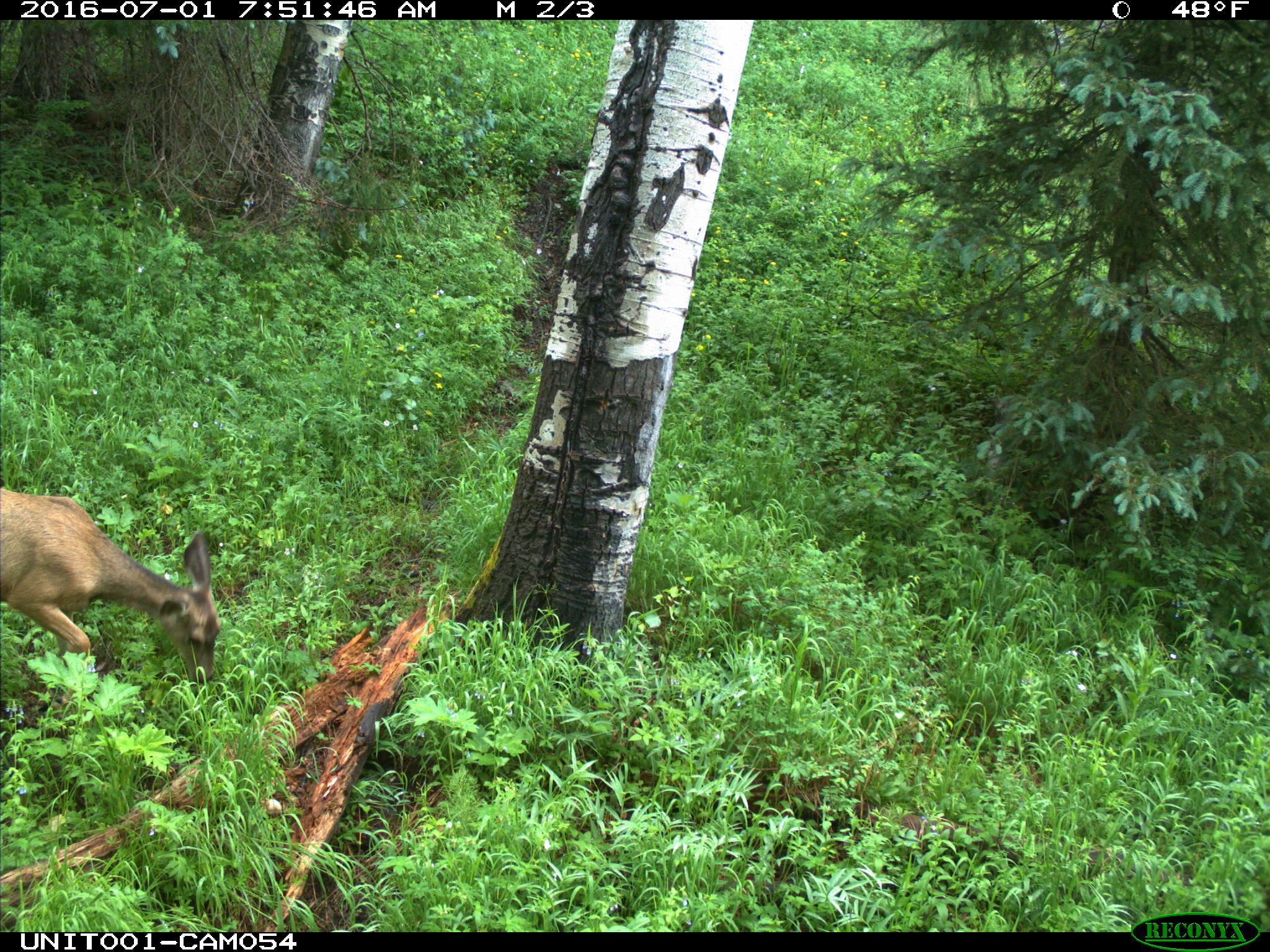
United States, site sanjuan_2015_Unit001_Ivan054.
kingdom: Animalia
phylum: Chordata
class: Mammalia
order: Artiodactyla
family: Cervidae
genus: Odocoileus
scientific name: Odocoileus hemionus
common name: mule deer